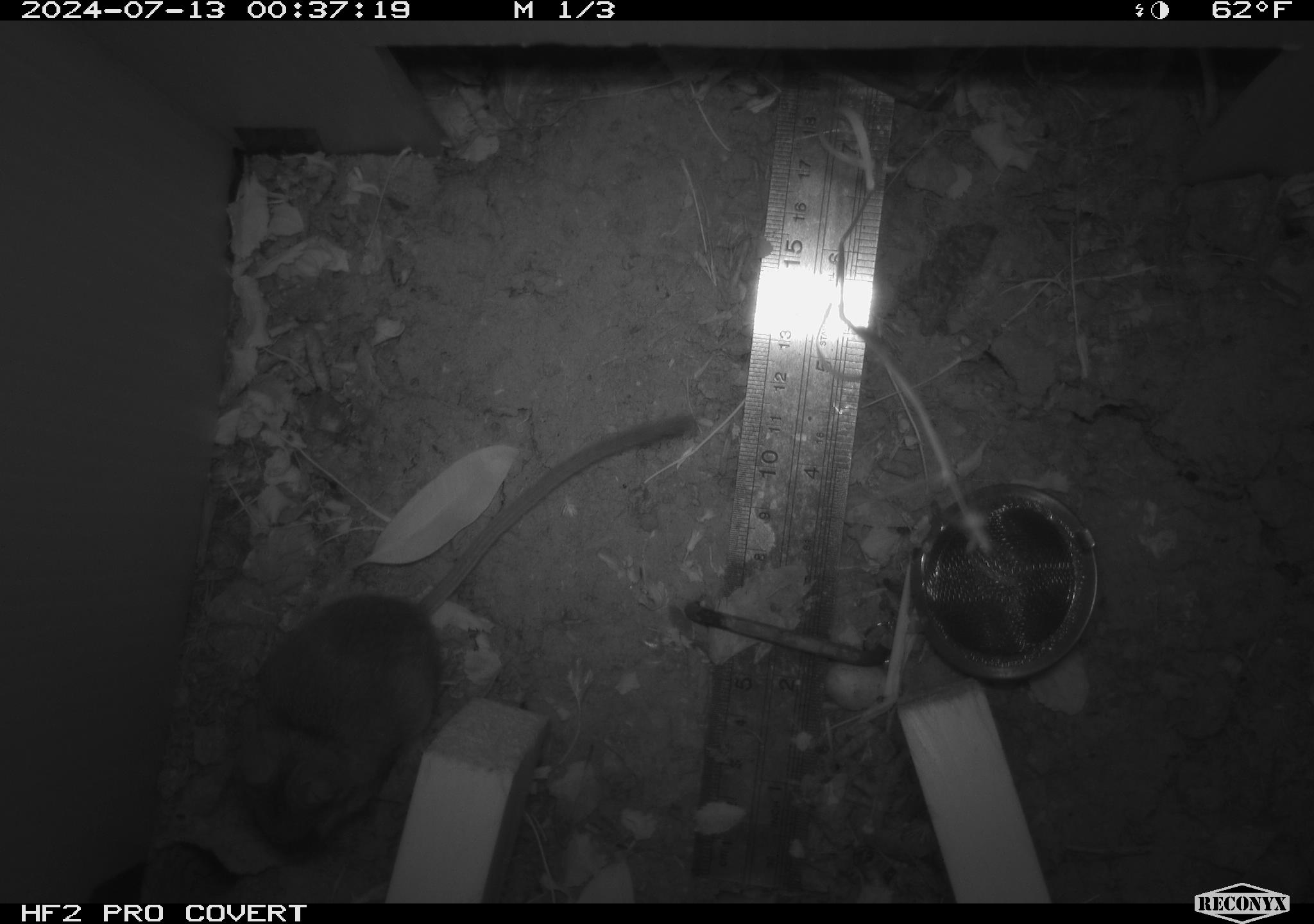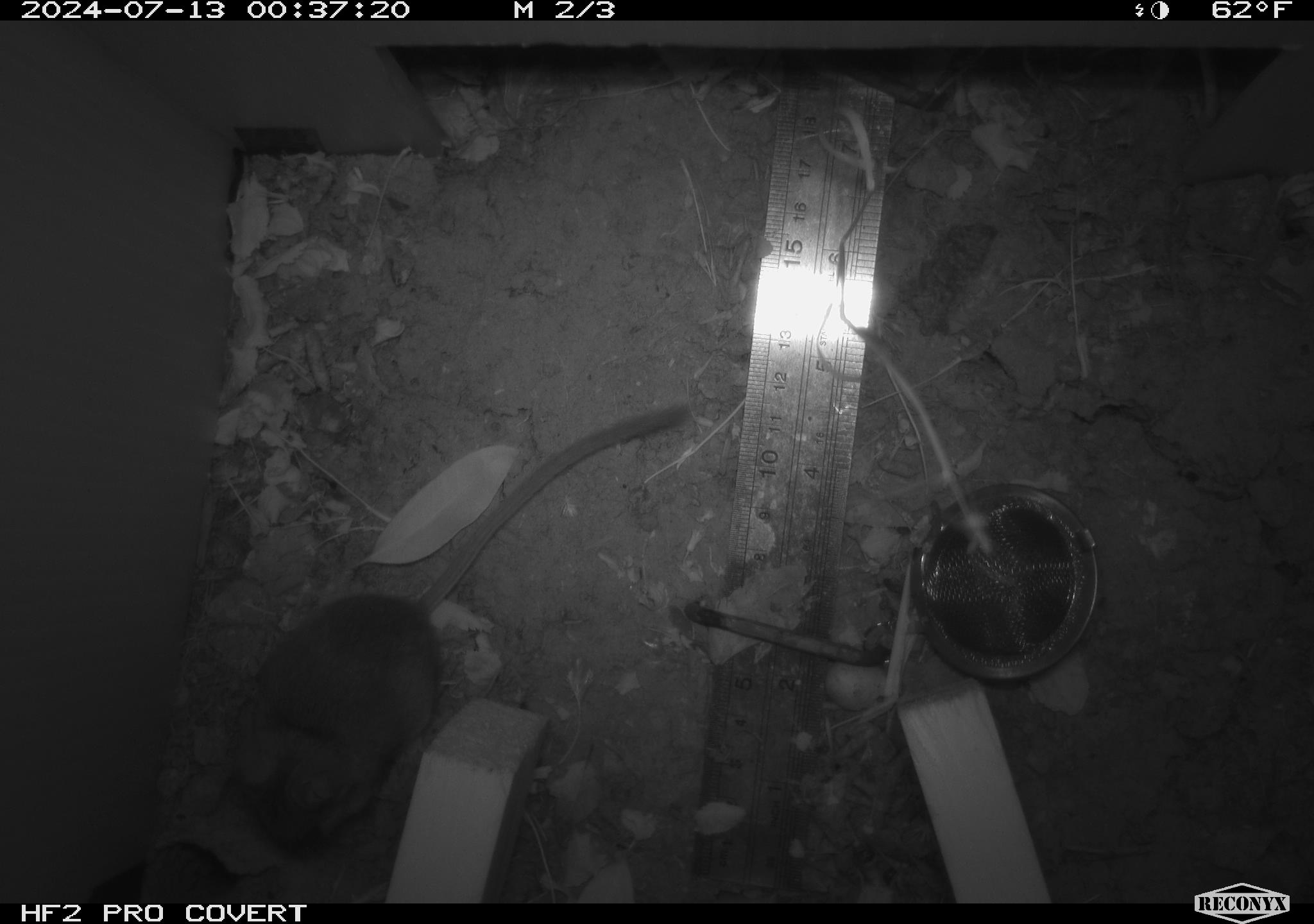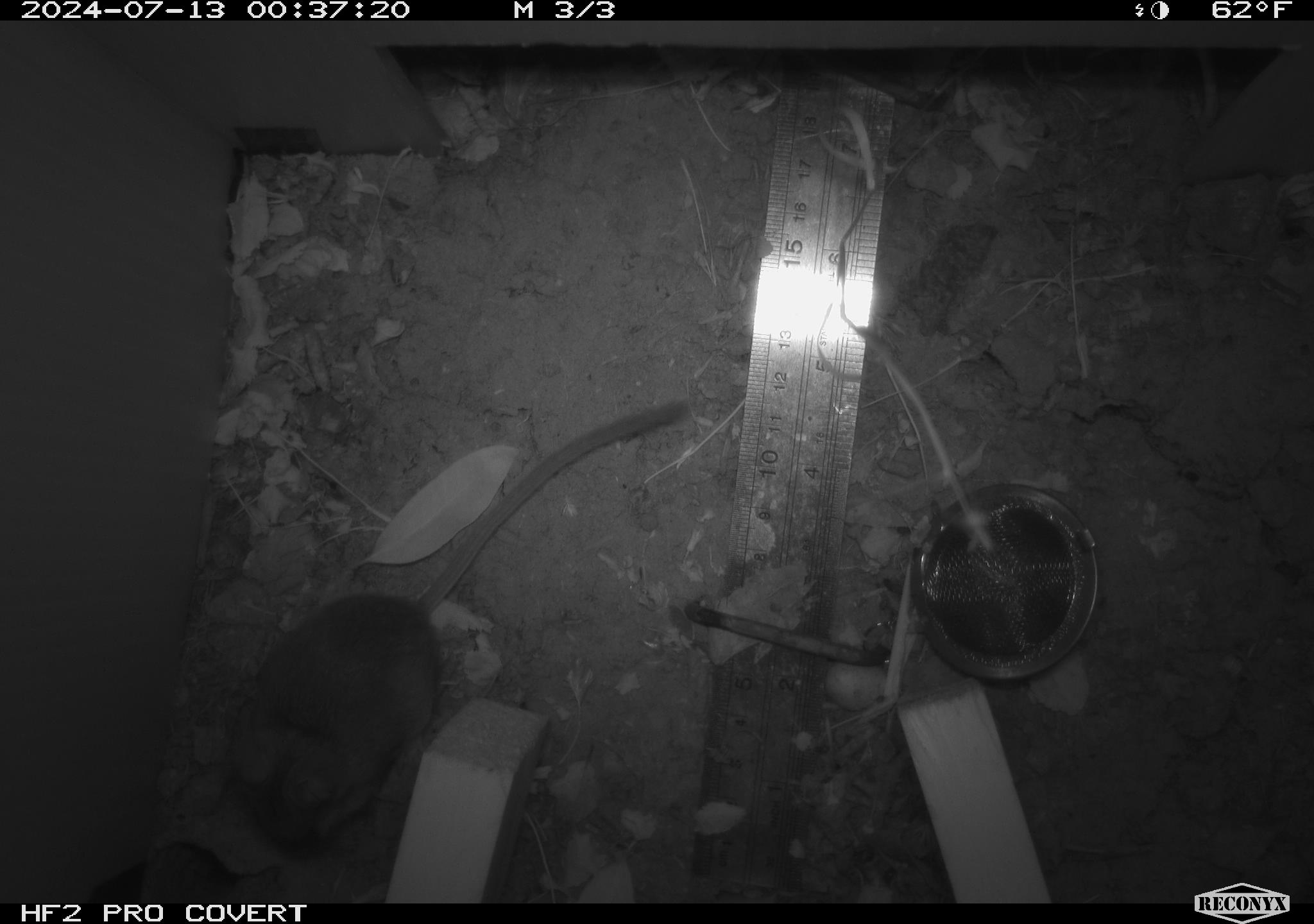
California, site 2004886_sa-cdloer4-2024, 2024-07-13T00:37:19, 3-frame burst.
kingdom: Animalia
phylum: Chordata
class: Mammalia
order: Rodentia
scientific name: Rodentia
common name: rodent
Rodent (Rodentia).